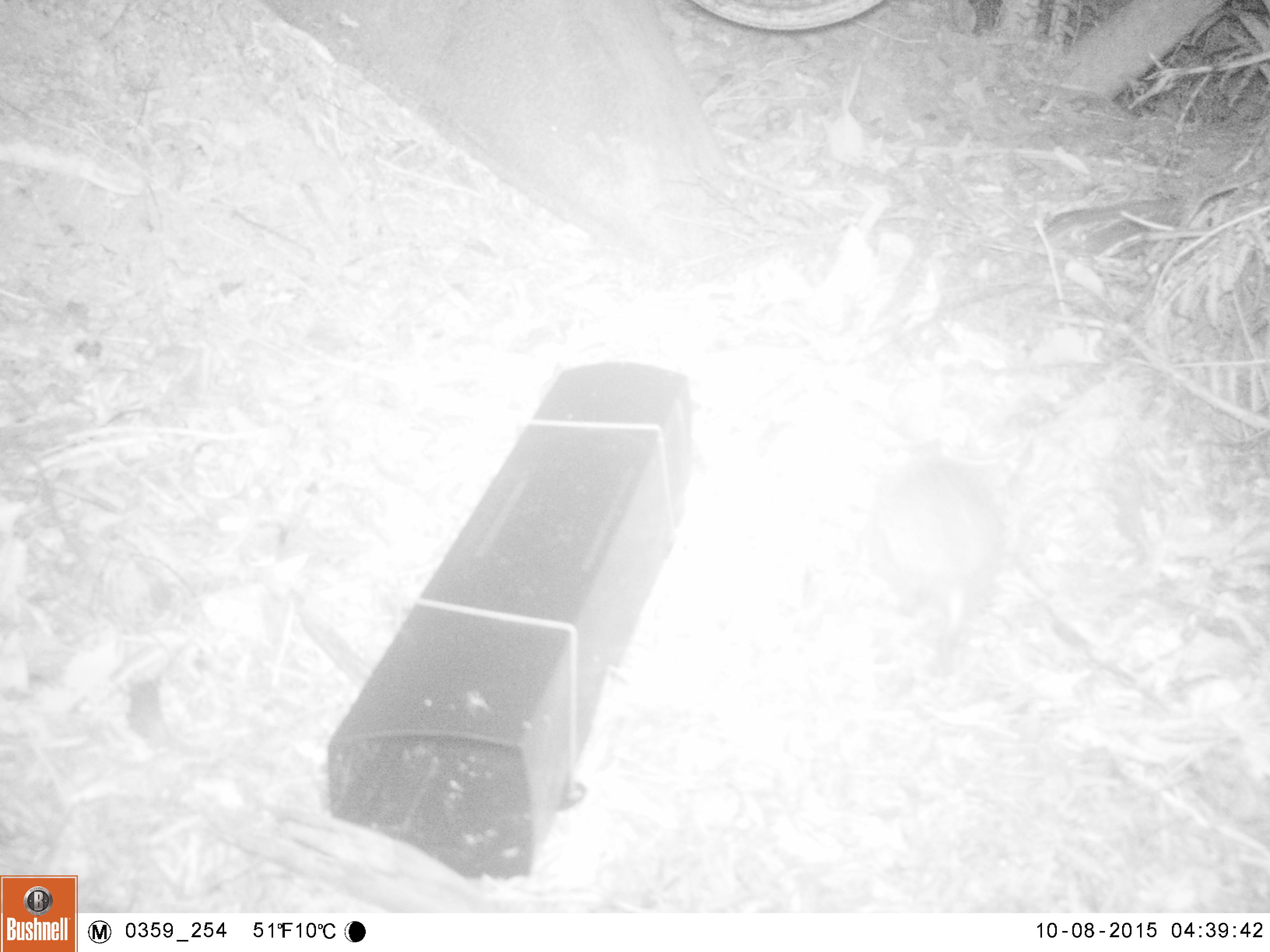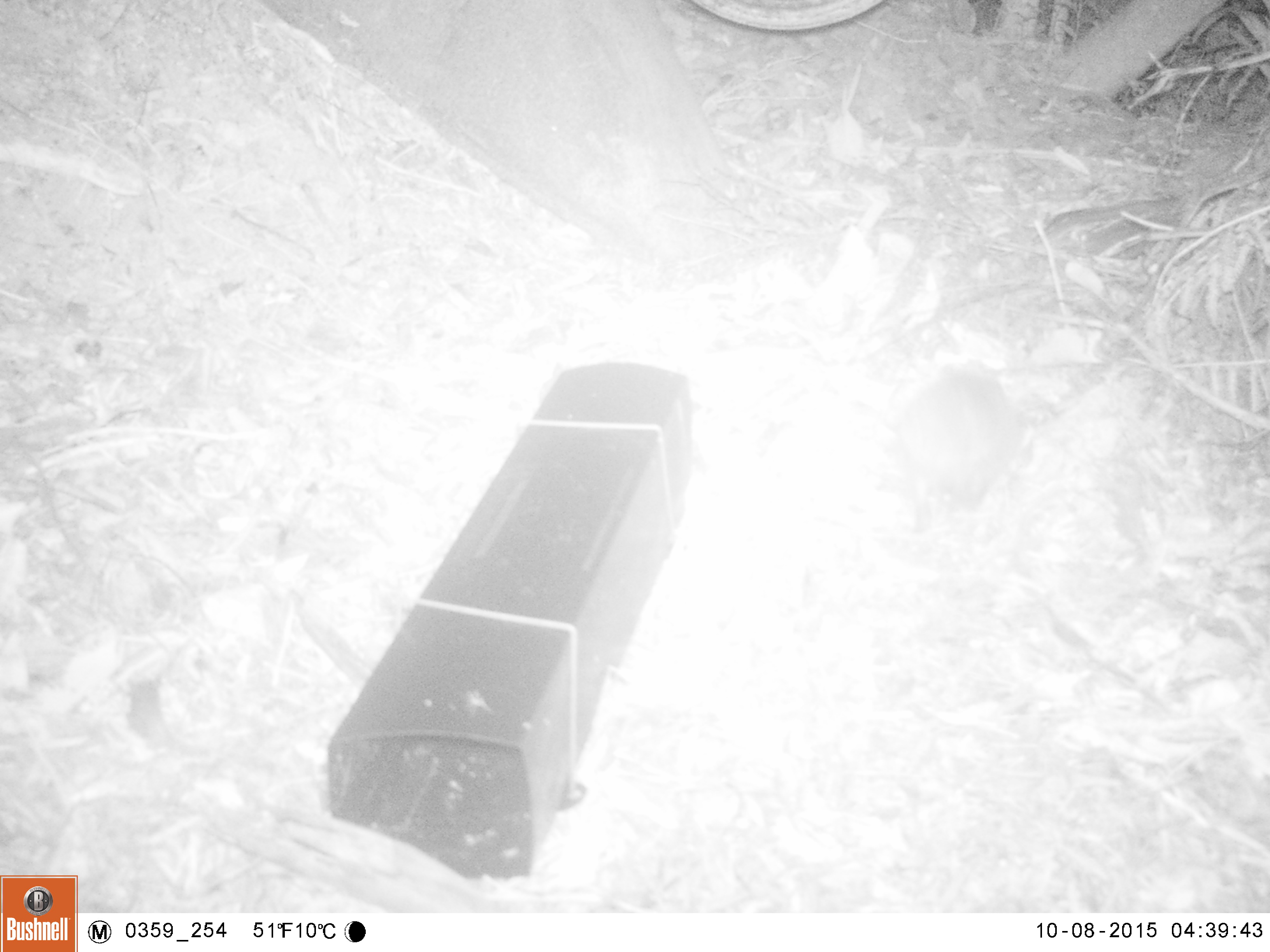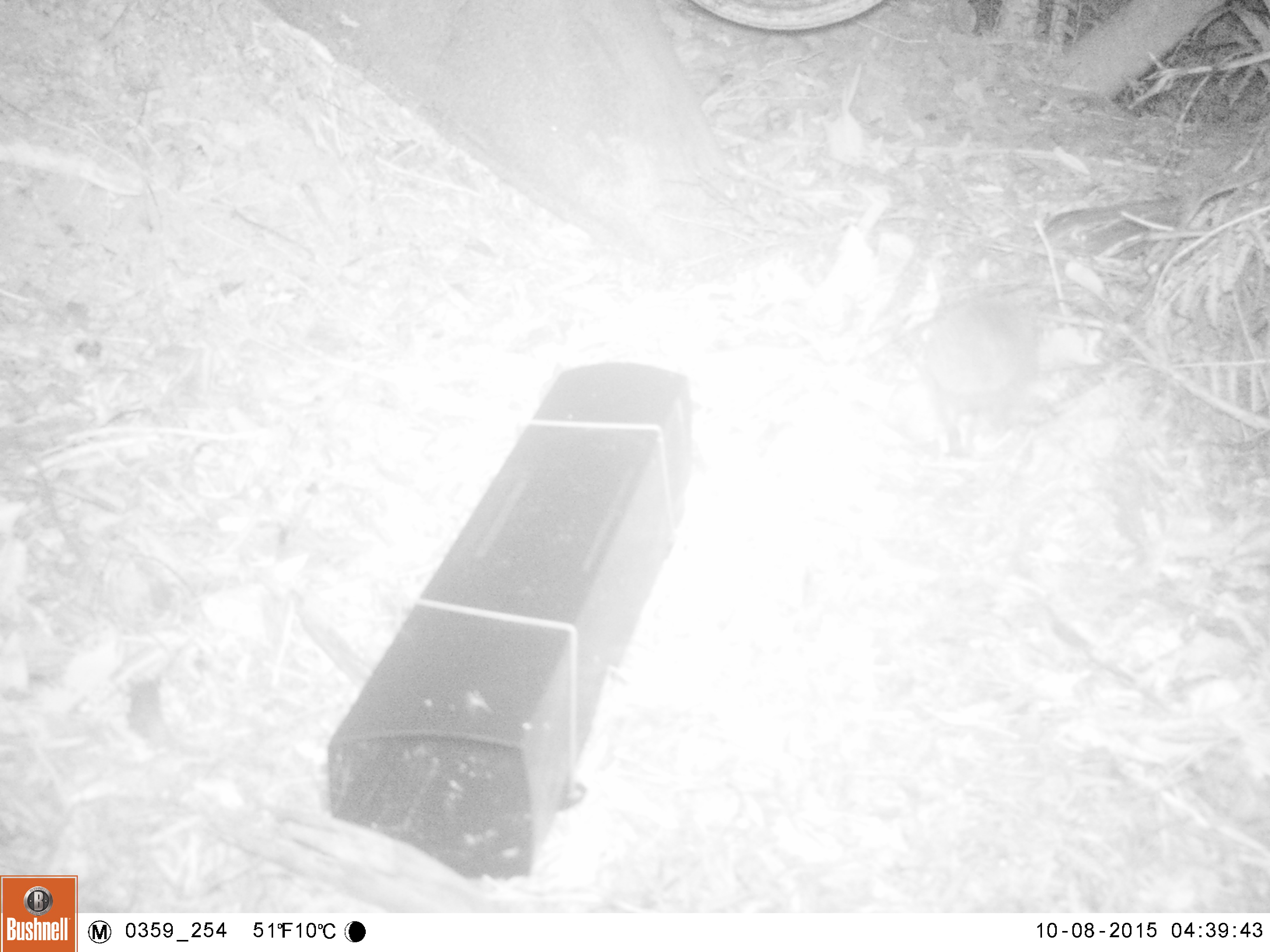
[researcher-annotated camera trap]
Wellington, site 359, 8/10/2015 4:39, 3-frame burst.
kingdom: Animalia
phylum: Chordata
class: Mammalia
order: Eulipotyphla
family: Erinaceidae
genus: Erinaceus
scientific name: Erinaceus europaeus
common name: hedgehog